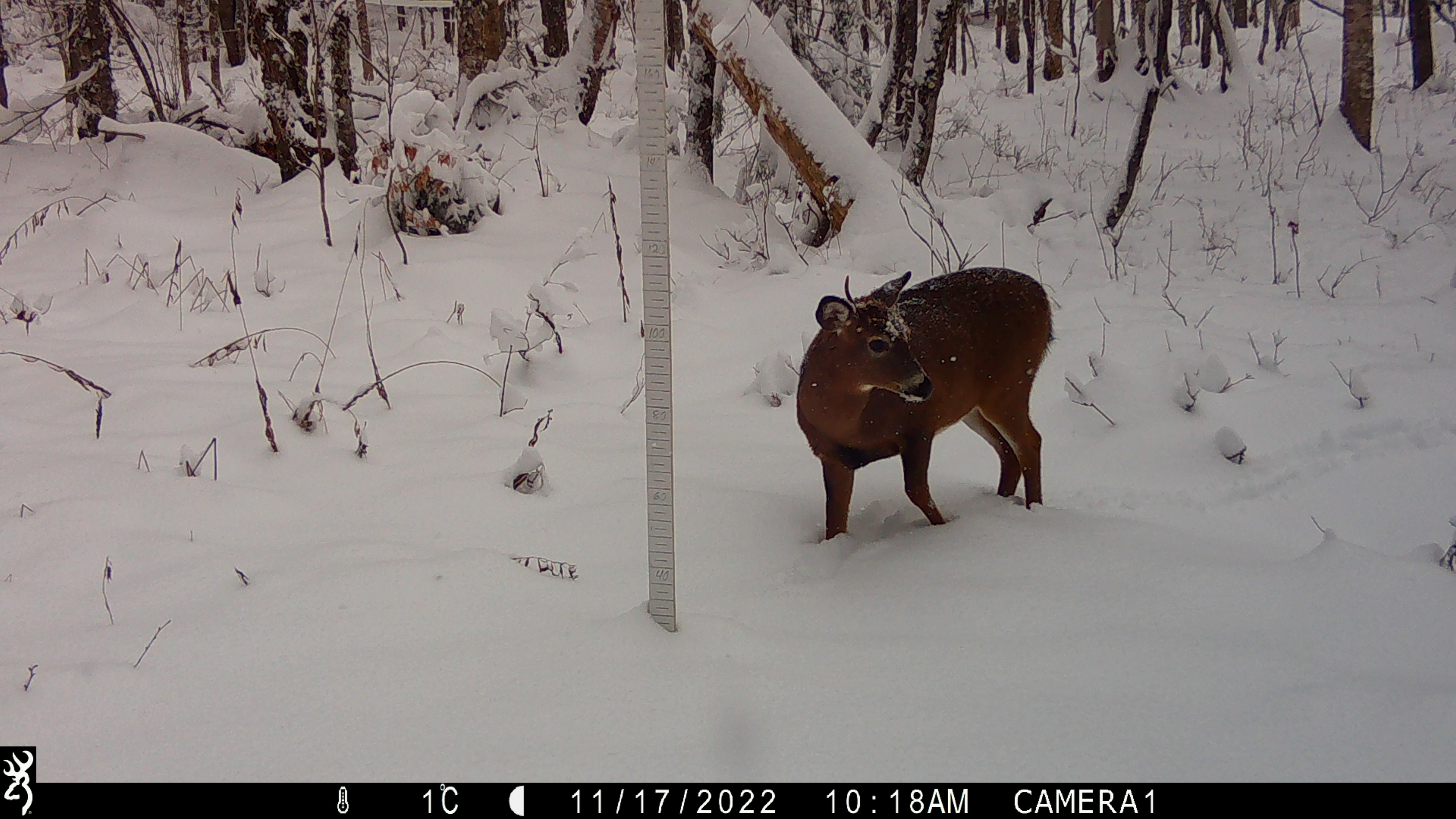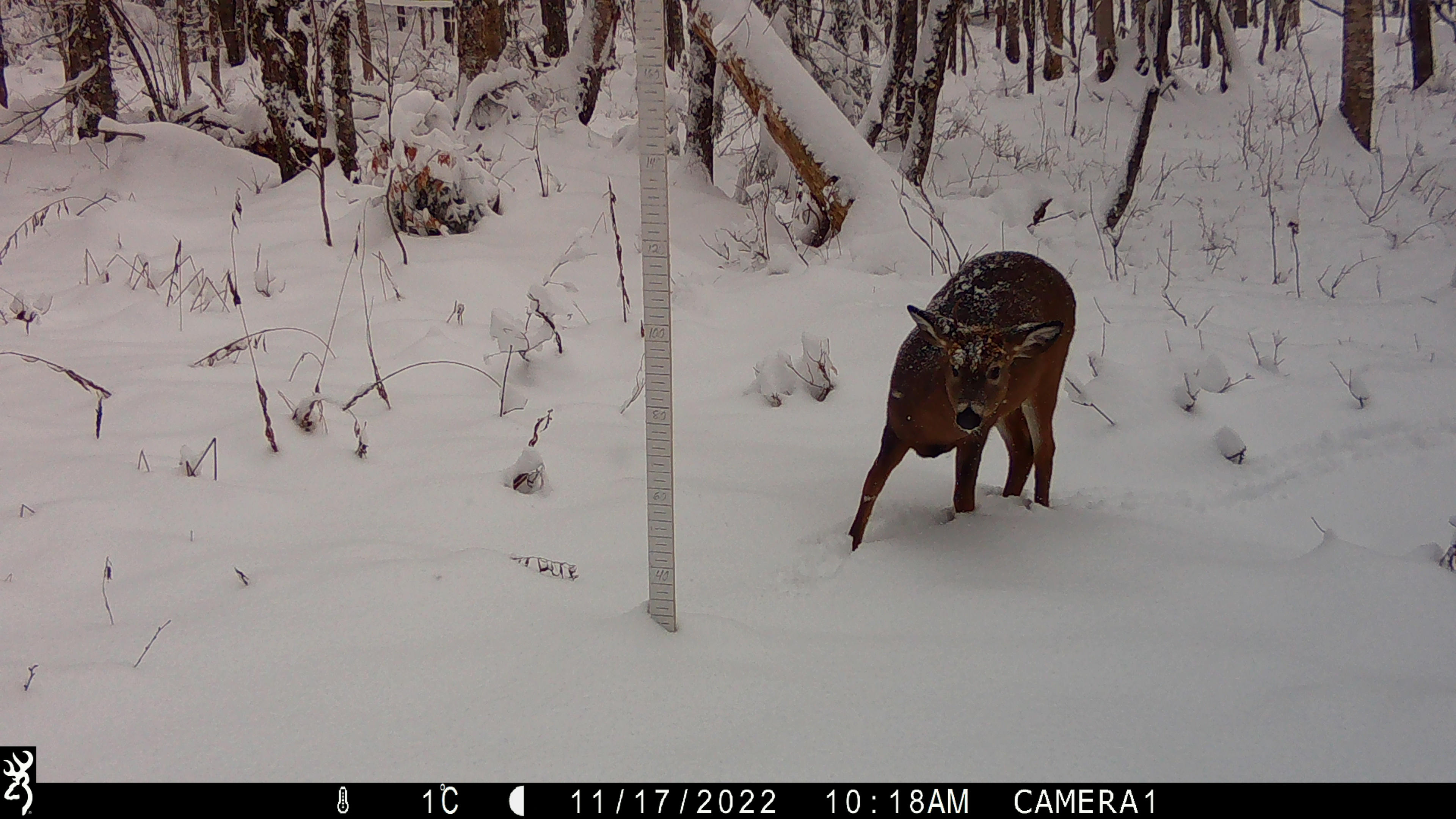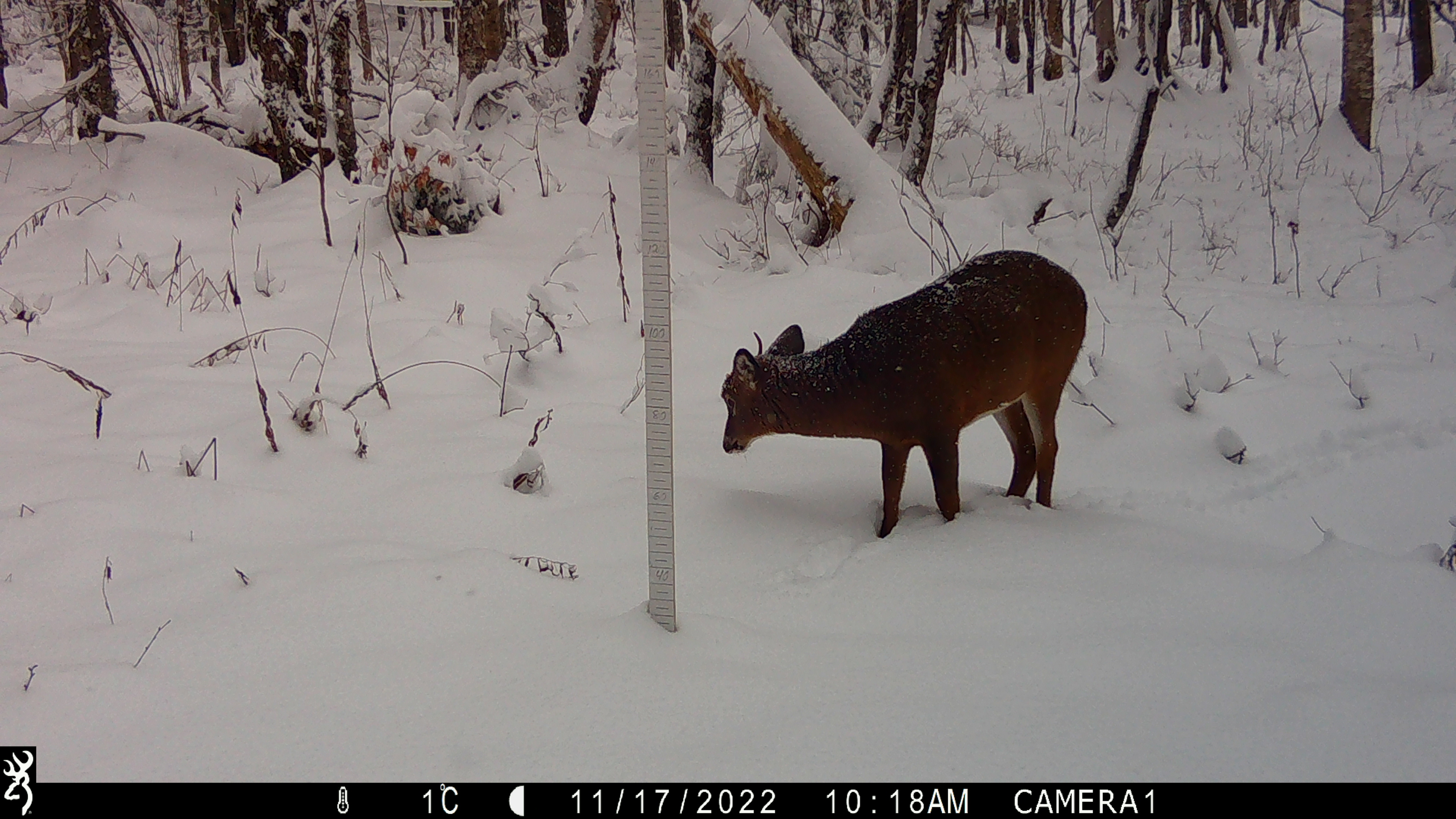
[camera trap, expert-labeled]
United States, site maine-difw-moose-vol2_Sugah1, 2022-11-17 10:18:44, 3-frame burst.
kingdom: Animalia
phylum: Chordata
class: Mammalia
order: Artiodactyla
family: Cervidae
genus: Odocoileus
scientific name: Odocoileus virginianus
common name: white-tailed deer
White-tailed deer (Odocoileus virginianus).